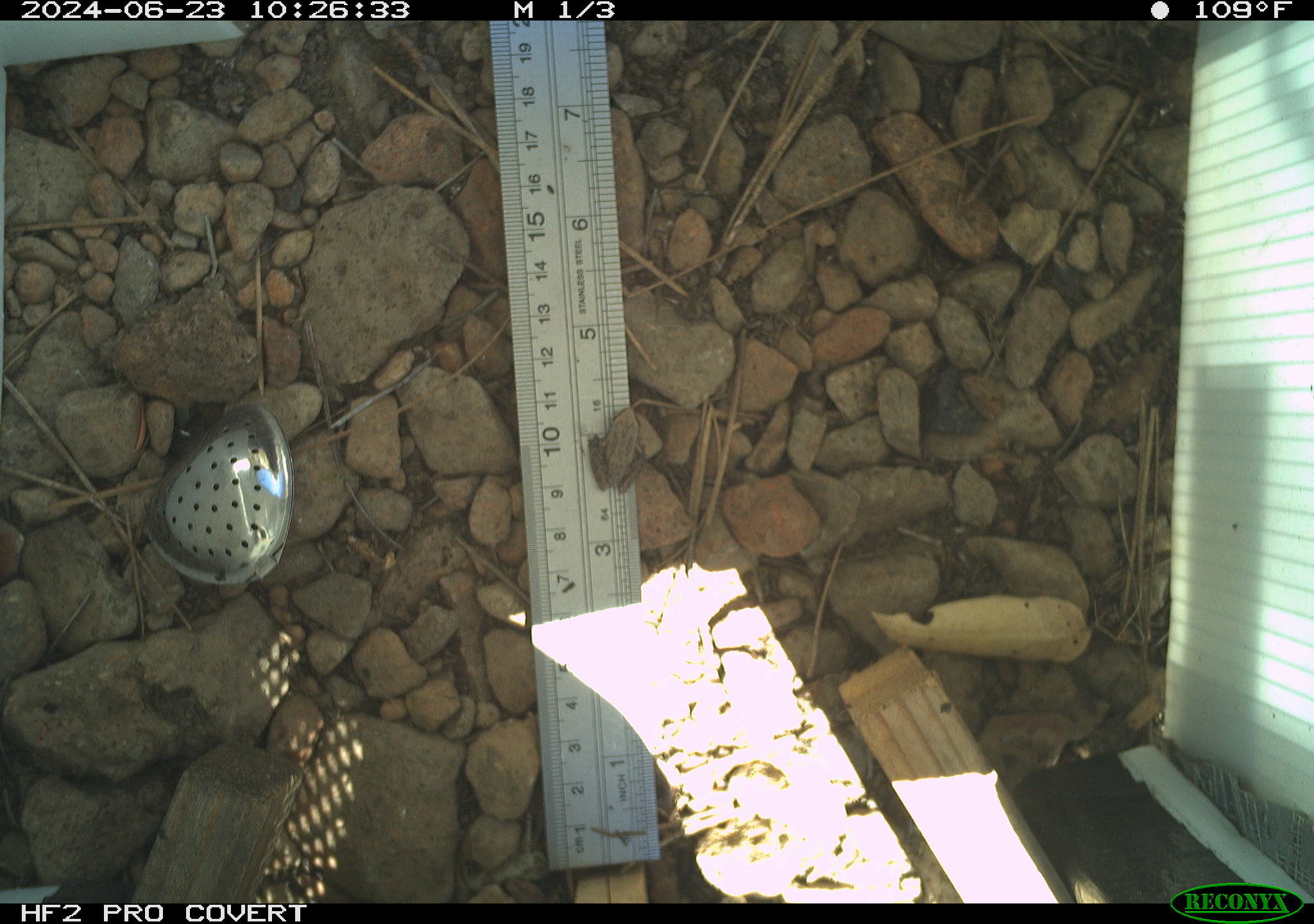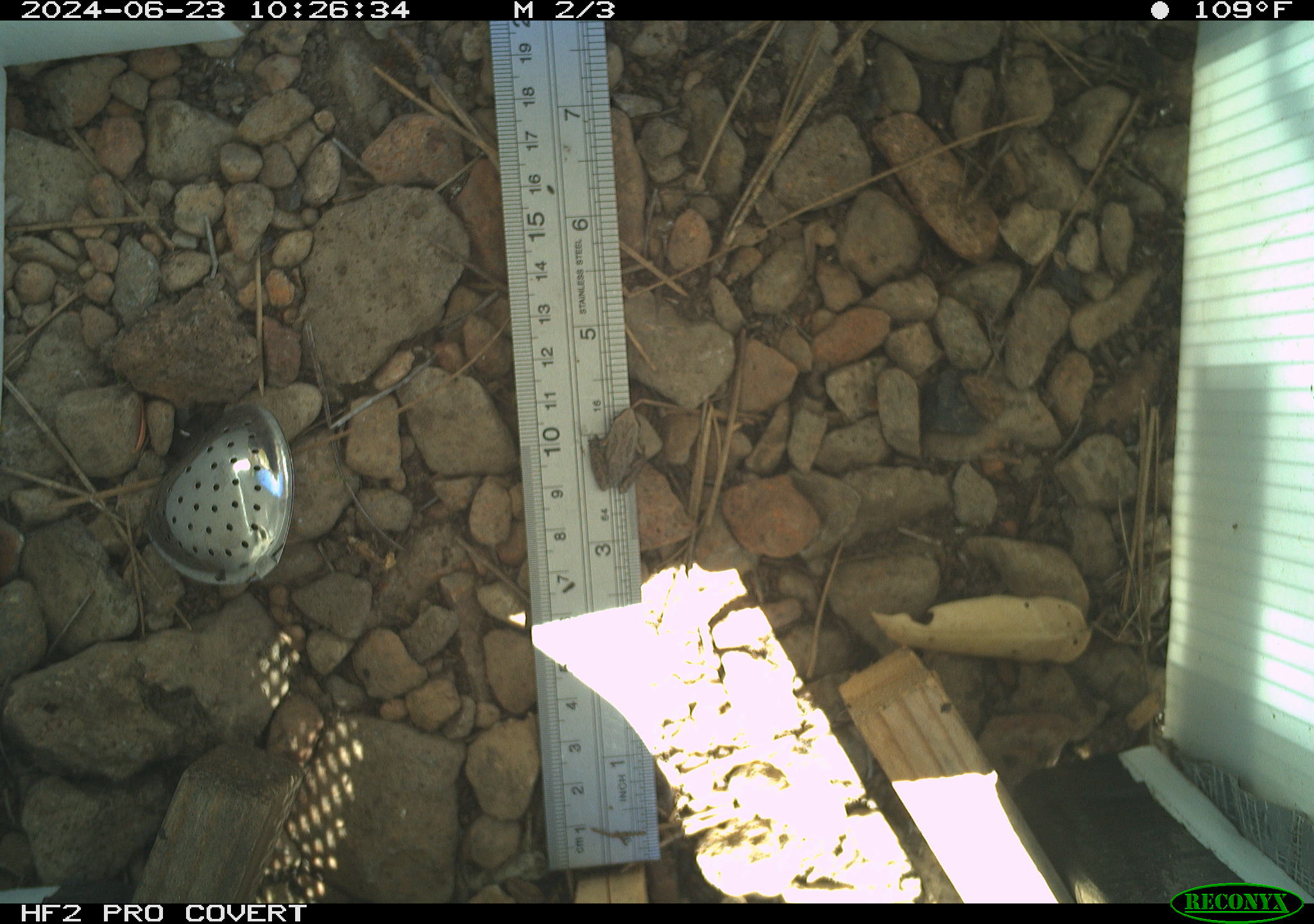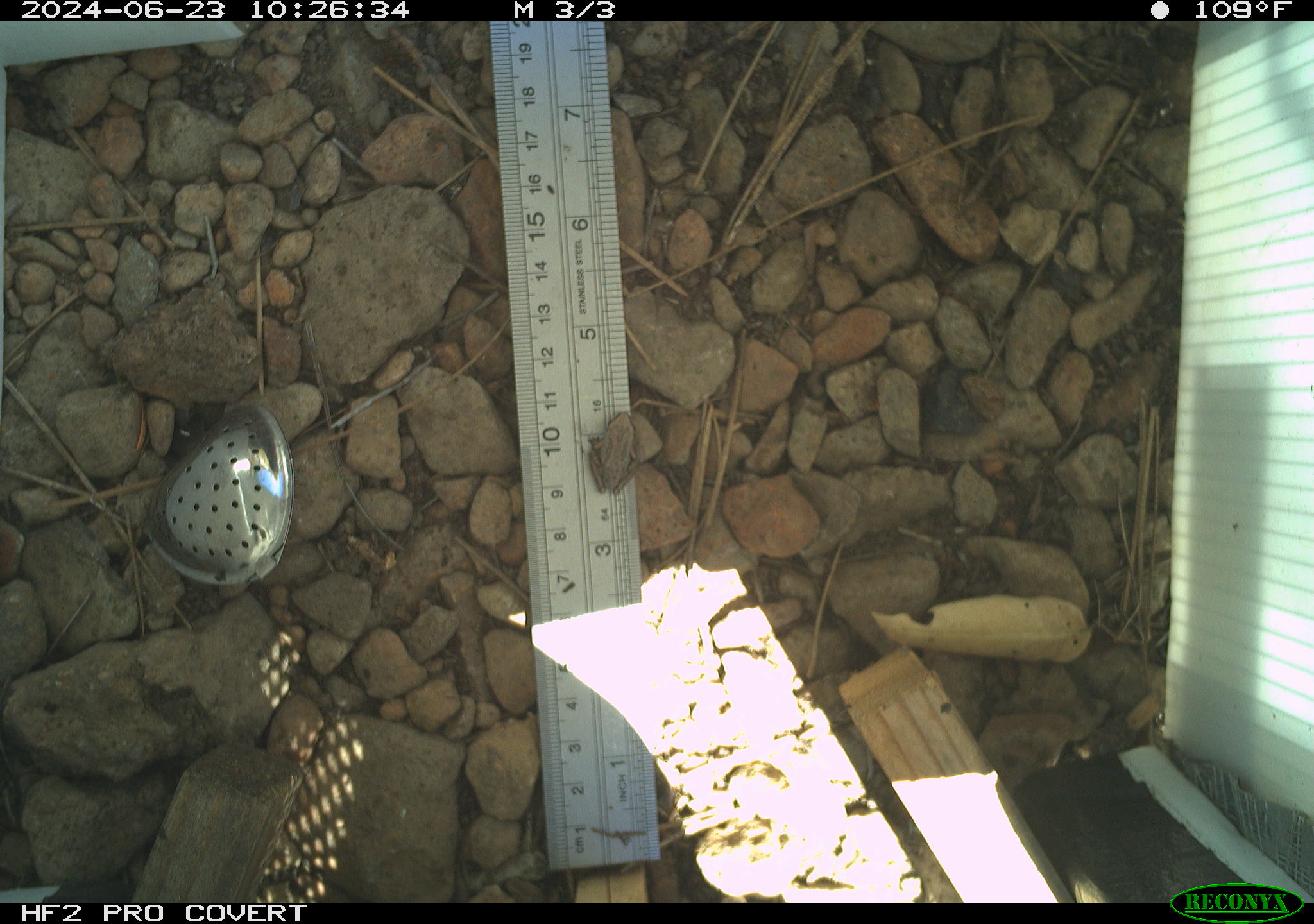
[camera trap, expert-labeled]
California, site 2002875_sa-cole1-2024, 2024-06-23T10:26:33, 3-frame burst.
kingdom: Animalia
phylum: Chordata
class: Amphibia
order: Anura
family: Hylidae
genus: Pseudacris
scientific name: Pseudacris regilla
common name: sierran treefrog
Sierran treefrog (Pseudacris regilla).